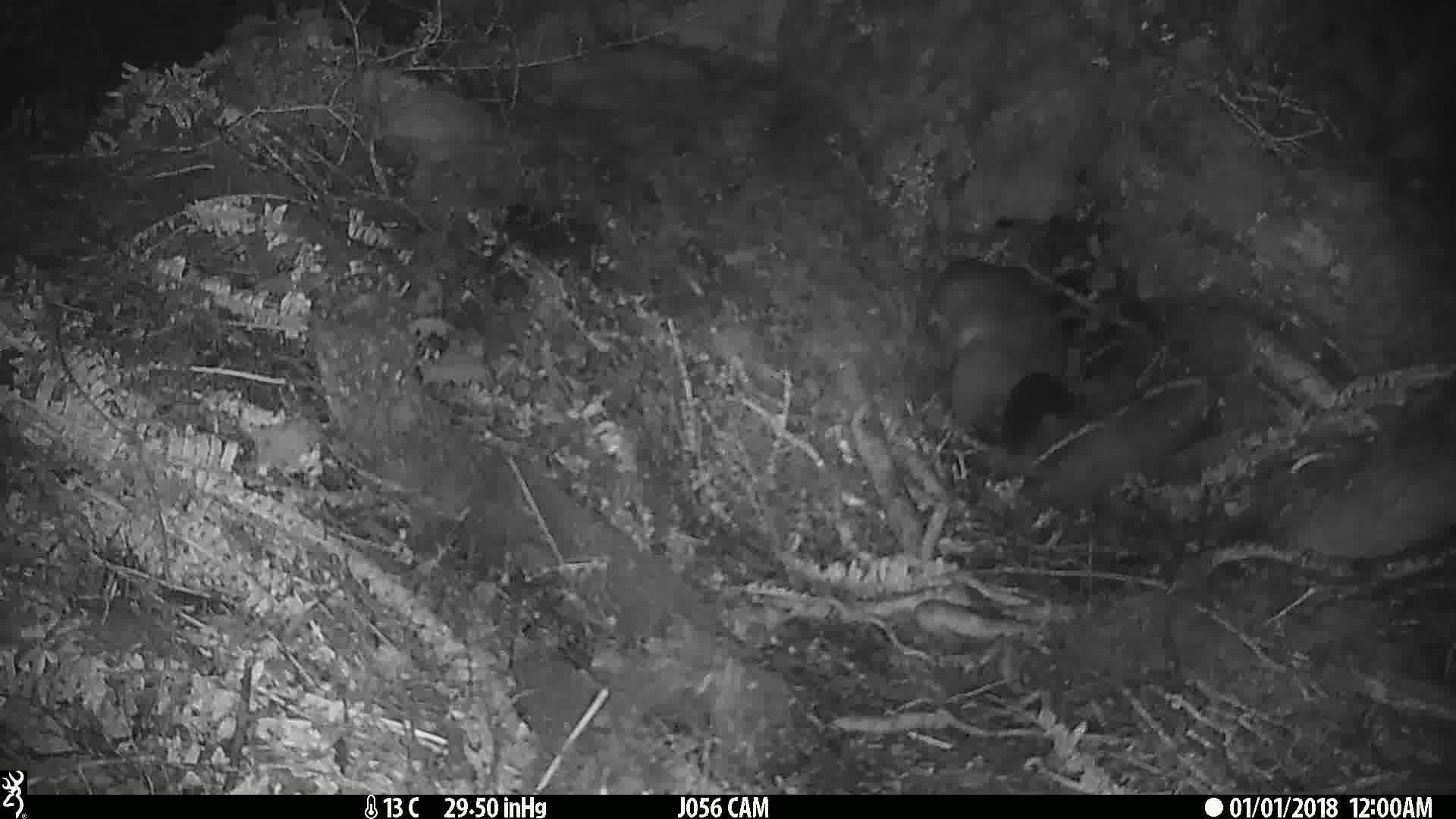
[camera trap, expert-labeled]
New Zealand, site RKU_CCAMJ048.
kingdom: Animalia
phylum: Chordata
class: Mammalia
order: Diprotodontia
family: Phalangeridae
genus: Trichosurus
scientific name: Trichosurus vulpecula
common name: common brushtail possum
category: possum